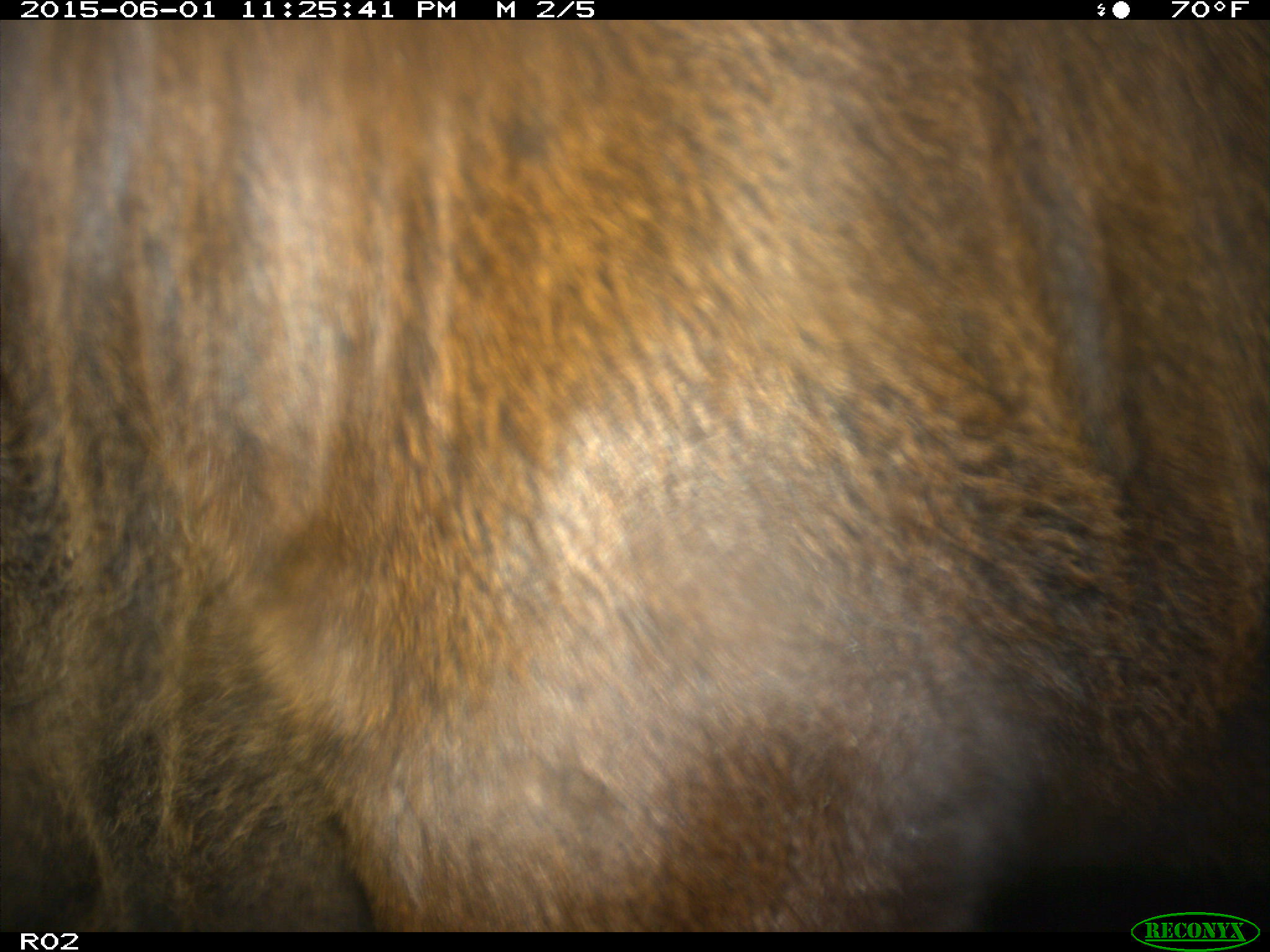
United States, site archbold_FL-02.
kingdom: Animalia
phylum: Chordata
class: Mammalia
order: Artiodactyla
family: Bovidae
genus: Bos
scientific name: Bos taurus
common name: domestic cow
Bos taurus (domestic cow).